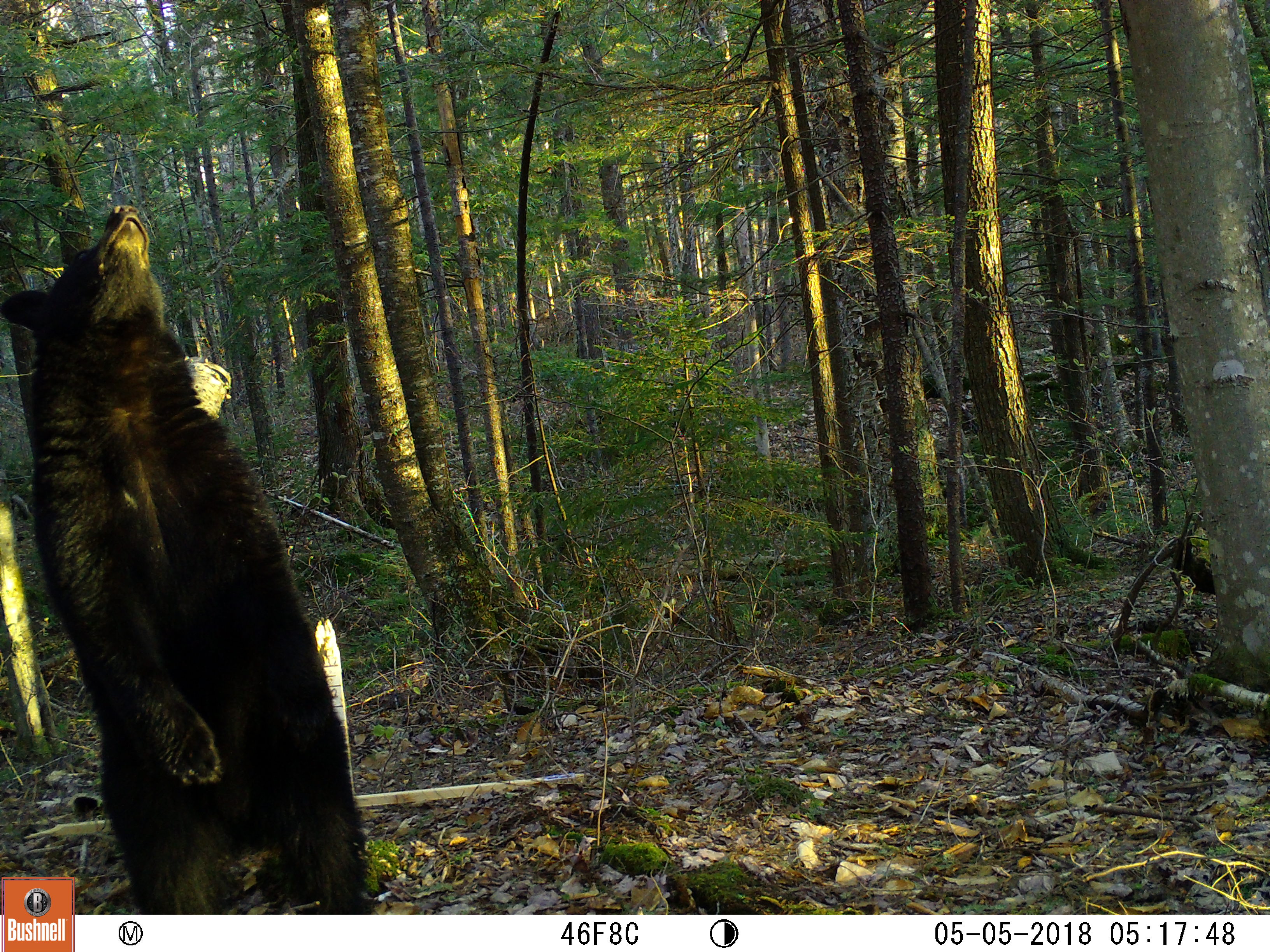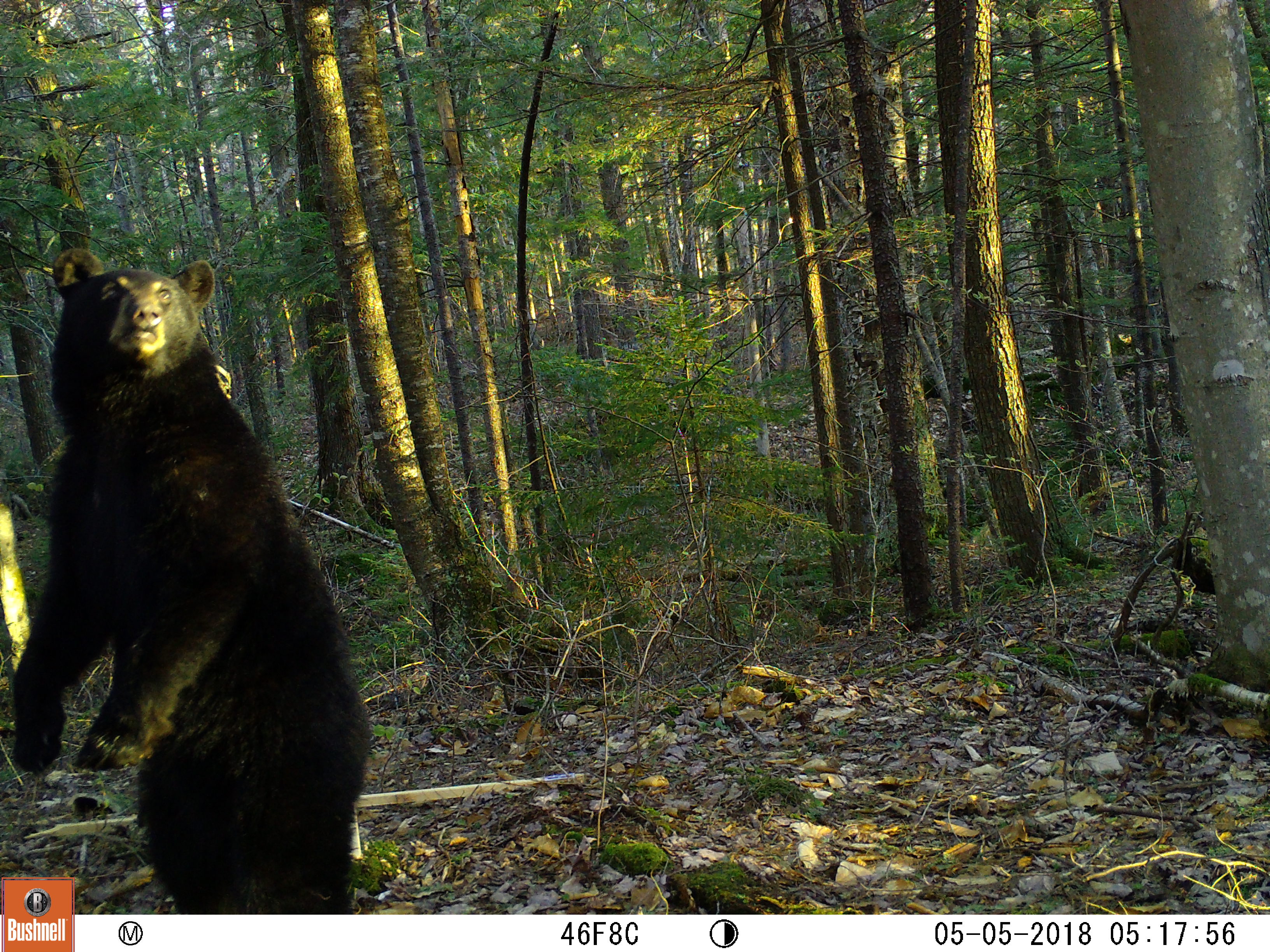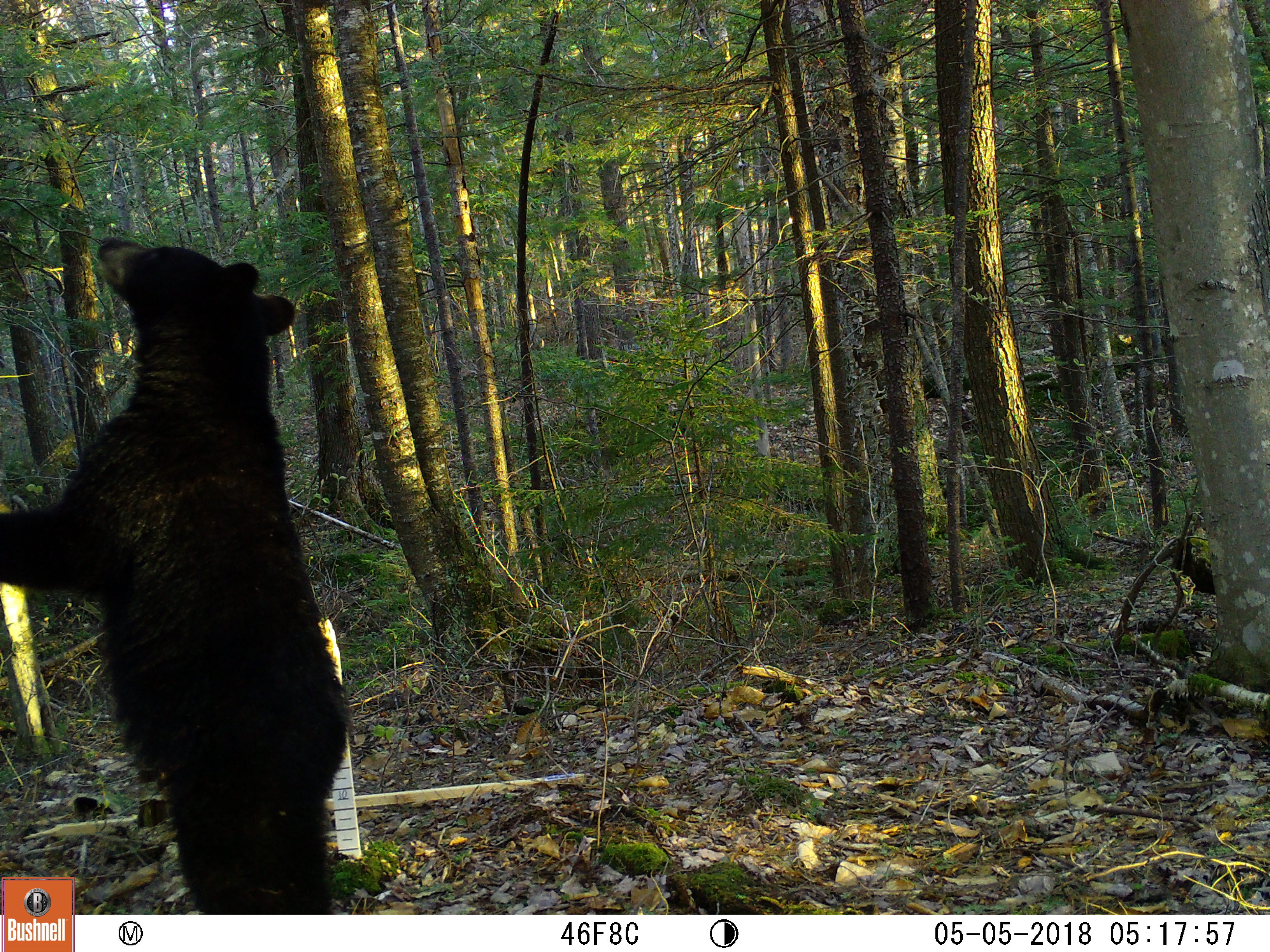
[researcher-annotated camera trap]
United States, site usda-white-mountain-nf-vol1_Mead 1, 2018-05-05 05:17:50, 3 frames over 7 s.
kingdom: Animalia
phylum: Chordata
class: Mammalia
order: Carnivora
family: Ursidae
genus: Ursus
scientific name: Ursus americanus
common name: black bear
Black bear (Ursus americanus).